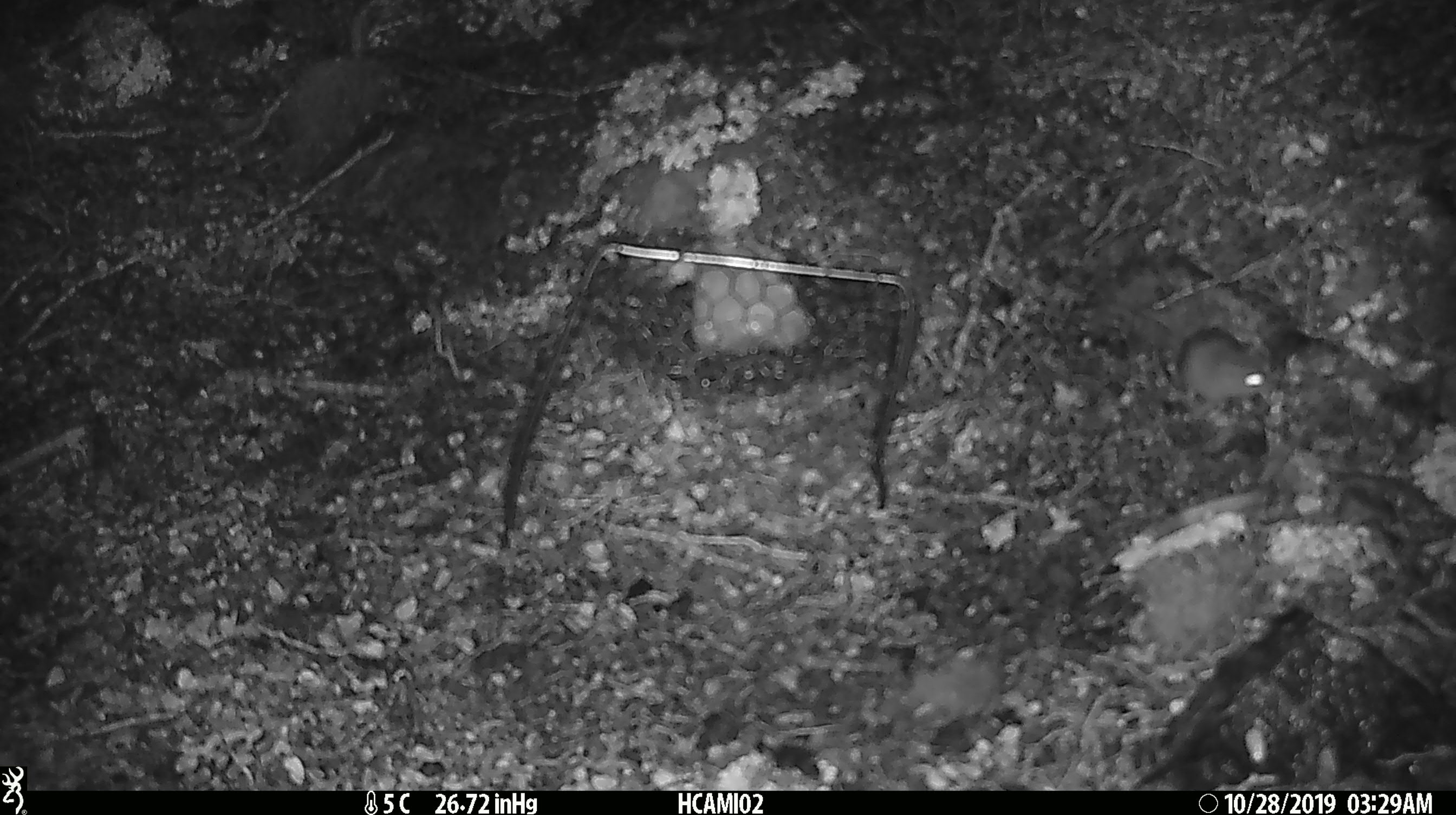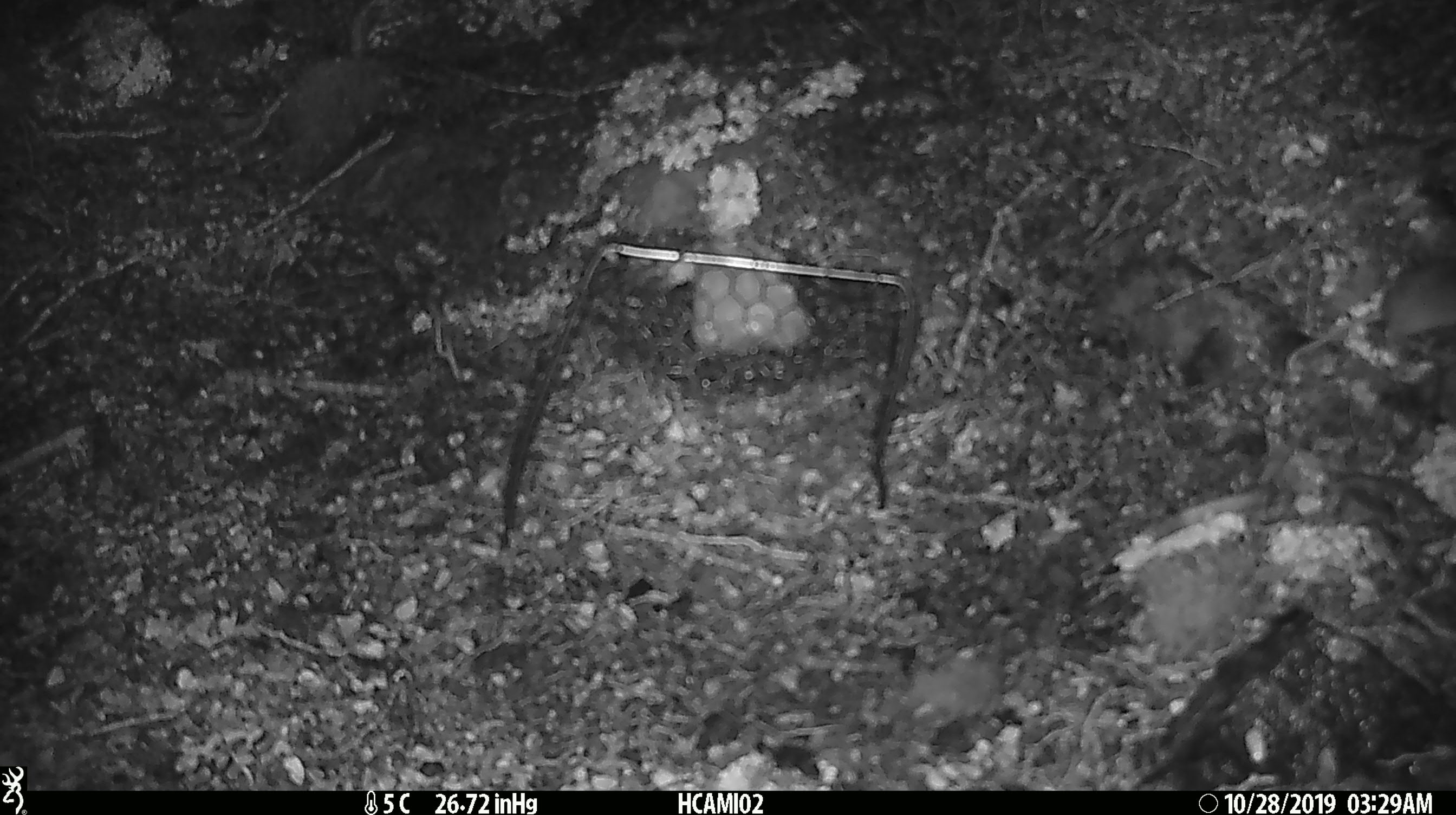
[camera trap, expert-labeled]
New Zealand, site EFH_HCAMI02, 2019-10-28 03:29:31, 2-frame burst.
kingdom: Animalia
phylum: Chordata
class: Mammalia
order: Rodentia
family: Muridae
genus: Mus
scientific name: Mus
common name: mouse